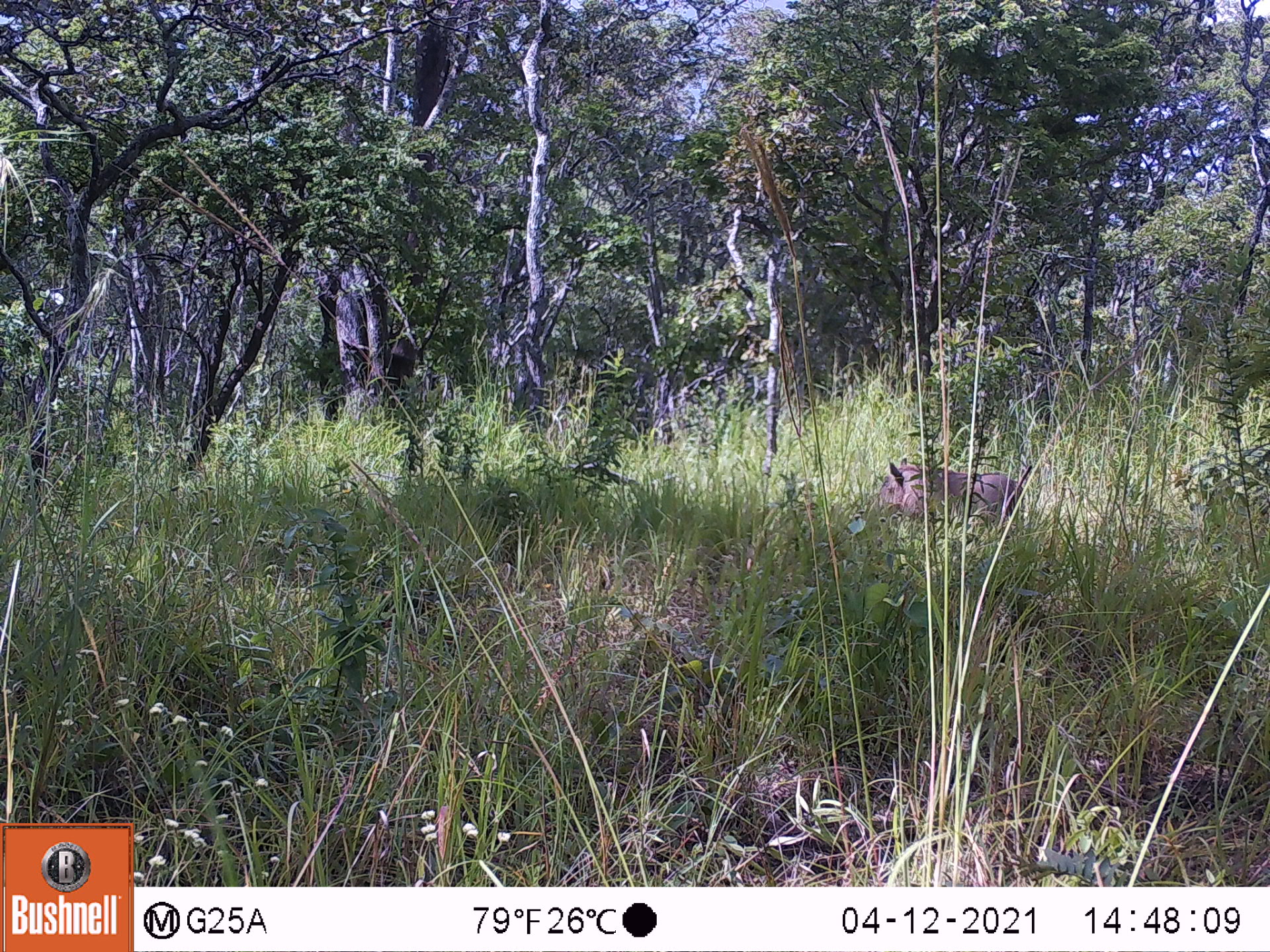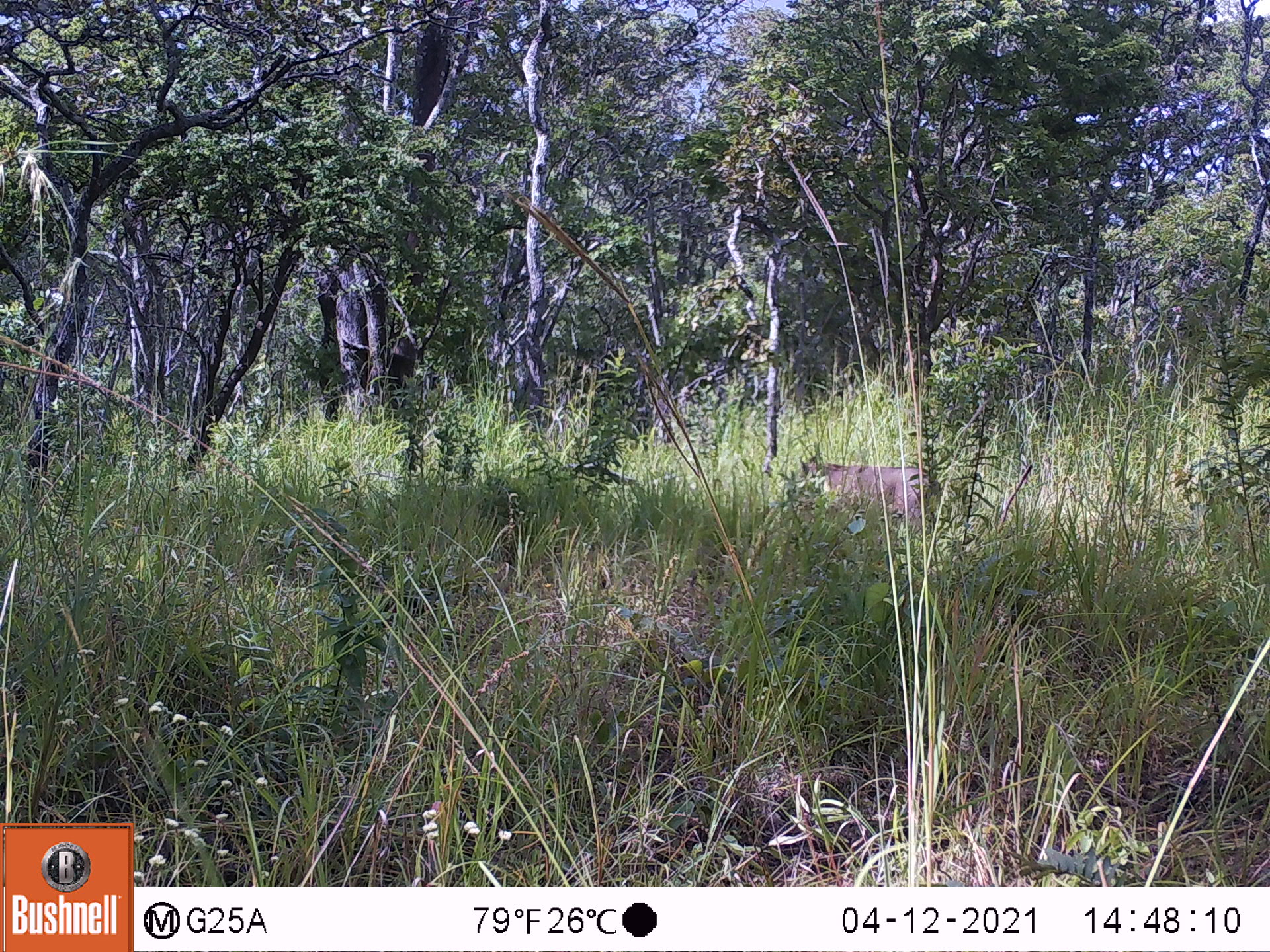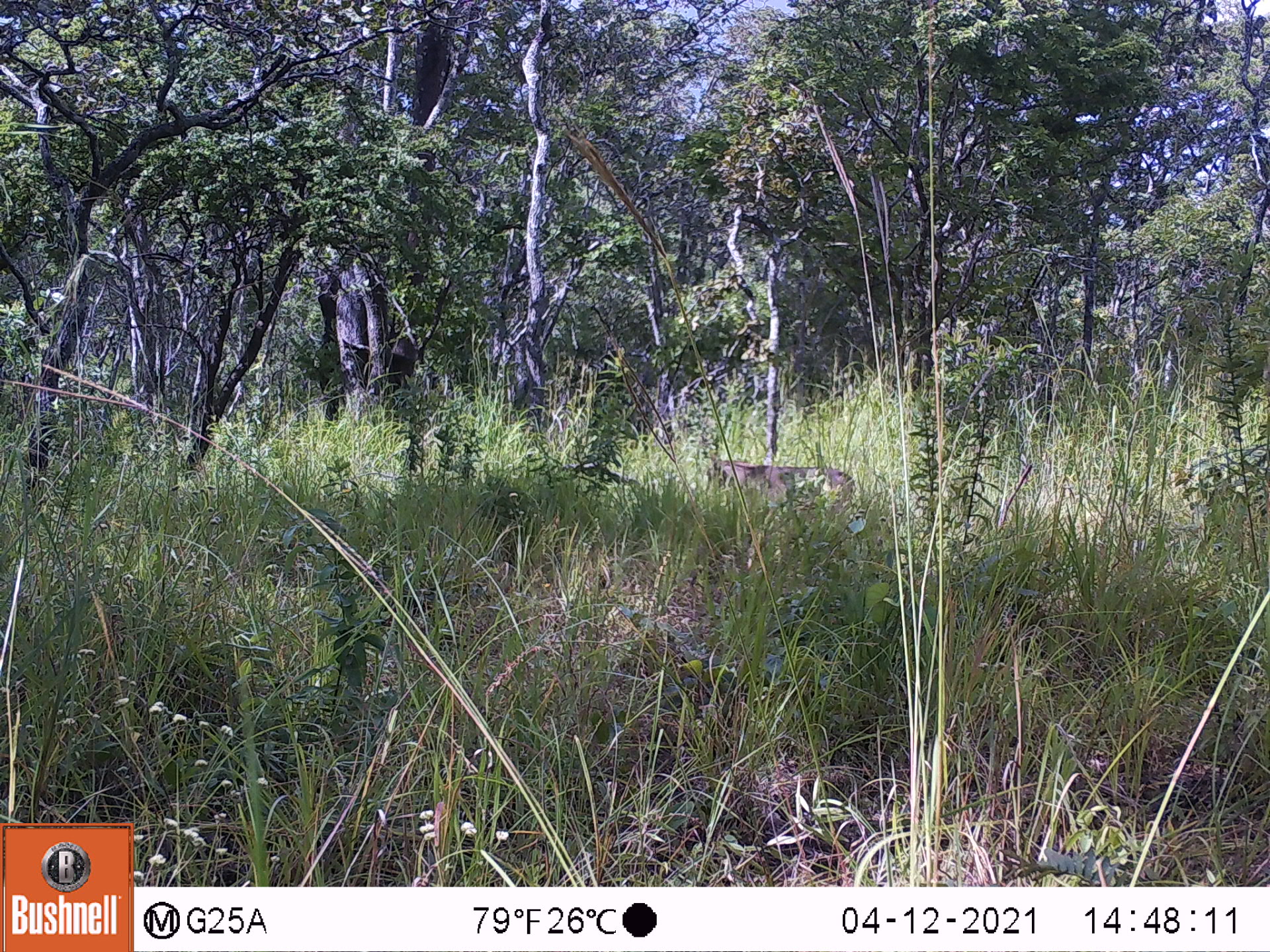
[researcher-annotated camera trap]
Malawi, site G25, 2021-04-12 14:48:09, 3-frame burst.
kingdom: Animalia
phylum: Chordata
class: Mammalia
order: Artiodactyla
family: Suidae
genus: Phacochoerus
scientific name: Phacochoerus africanus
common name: common warthog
Common warthog (Phacochoerus africanus), count 1.